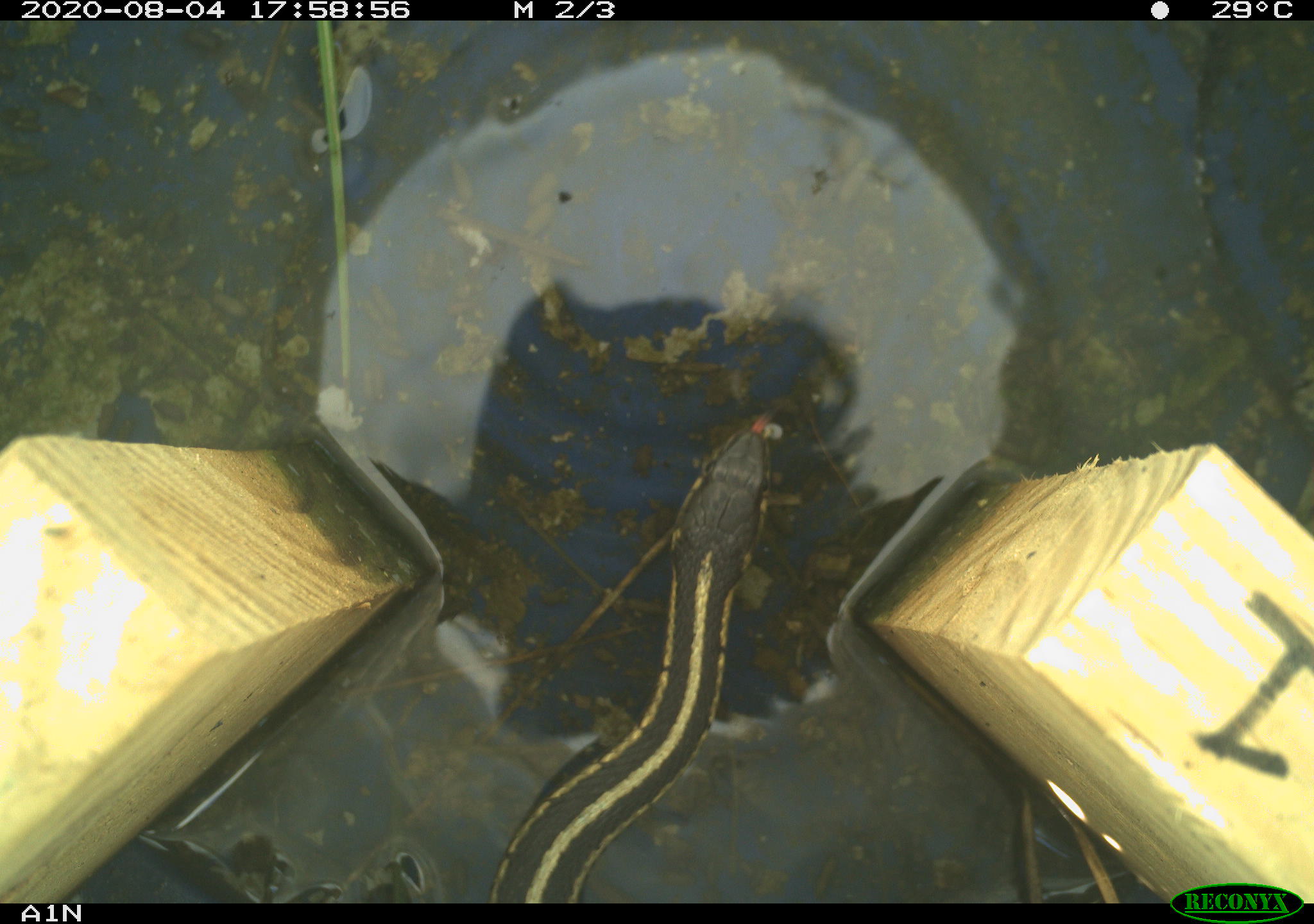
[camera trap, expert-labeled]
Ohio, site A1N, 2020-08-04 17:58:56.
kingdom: Animalia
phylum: Chordata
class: Reptilia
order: Squamata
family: Colubridae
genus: Thamnophis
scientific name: Thamnophis sirtalis sirtalis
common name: eastern gartersnake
Eastern gartersnake (Thamnophis sirtalis sirtalis).